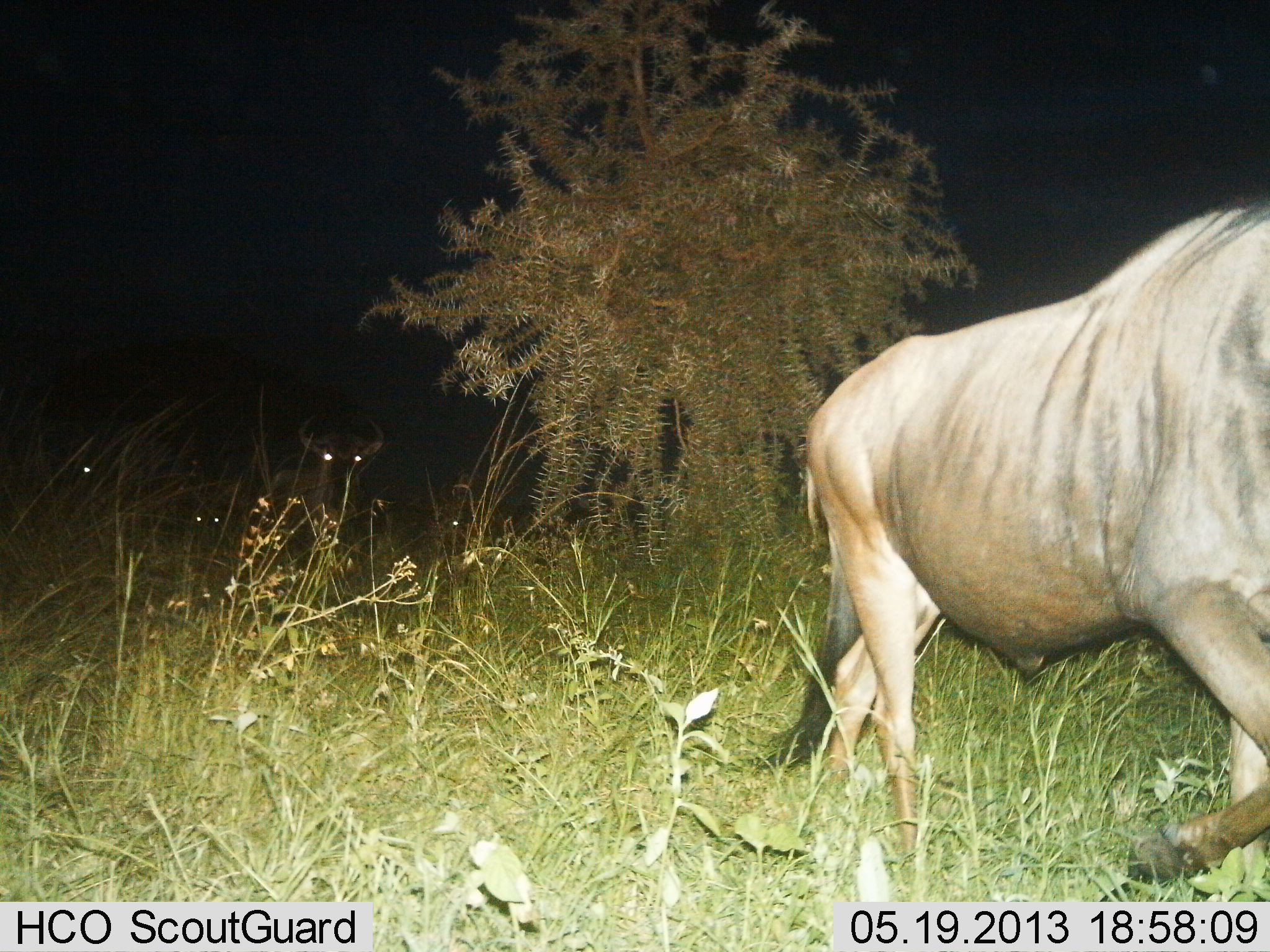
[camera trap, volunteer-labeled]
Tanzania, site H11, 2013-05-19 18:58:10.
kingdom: Animalia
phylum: Chordata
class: Mammalia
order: Artiodactyla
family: Bovidae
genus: Connochaetes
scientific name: Connochaetes taurinus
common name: blue wildebeest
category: wildebeest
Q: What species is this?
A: Wildebeest (blue wildebeest) (Connochaetes taurinus).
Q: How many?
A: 5.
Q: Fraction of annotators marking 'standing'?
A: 20%.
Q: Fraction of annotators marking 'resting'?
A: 0%.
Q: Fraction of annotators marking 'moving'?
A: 90%.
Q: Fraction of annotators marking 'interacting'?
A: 0%.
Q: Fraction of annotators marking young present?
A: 0%.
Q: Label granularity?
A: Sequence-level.